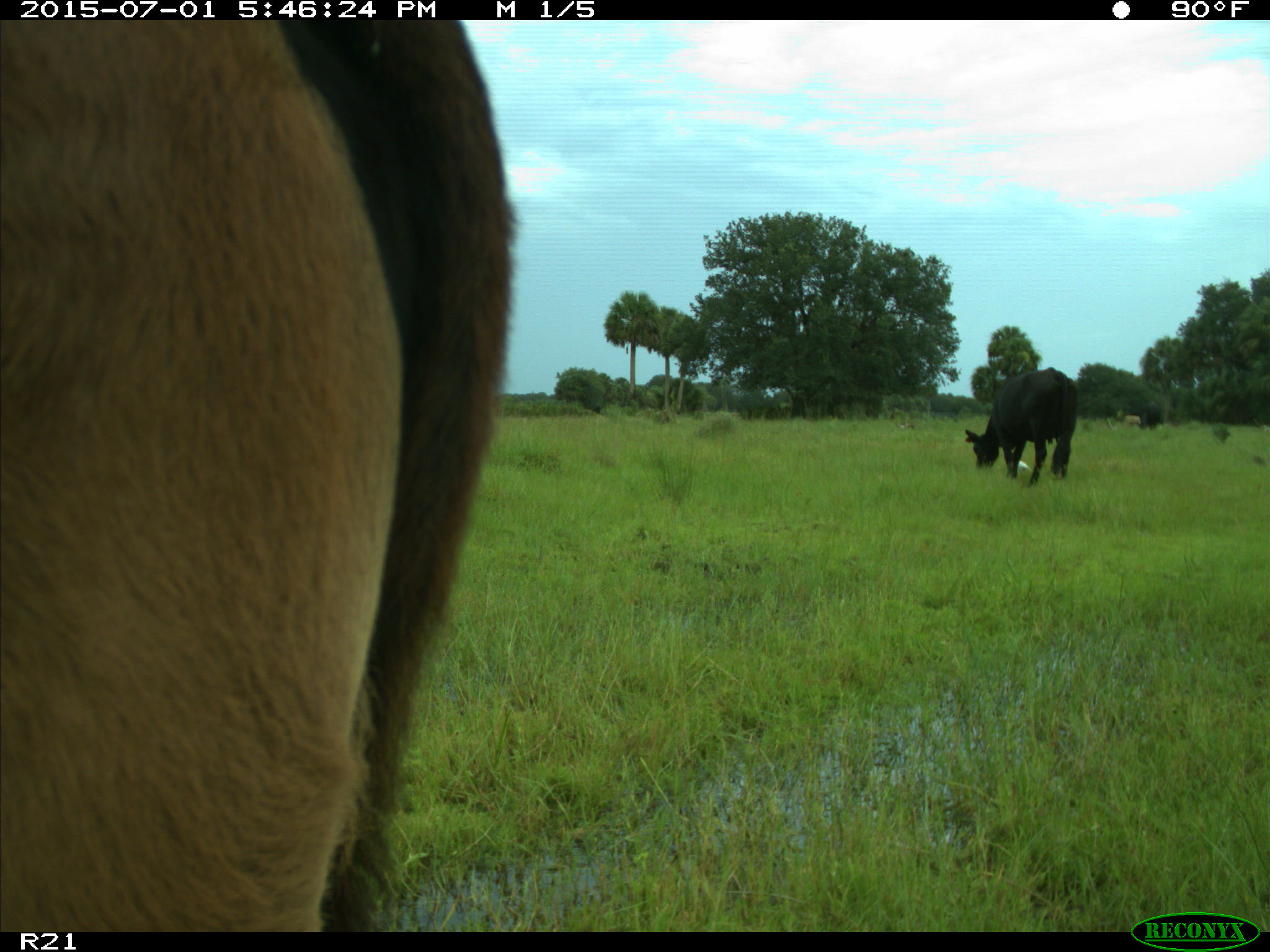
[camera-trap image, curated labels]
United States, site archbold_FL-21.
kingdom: Animalia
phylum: Chordata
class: Mammalia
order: Artiodactyla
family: Bovidae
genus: Bos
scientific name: Bos taurus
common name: domestic cow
Bos taurus (domestic cow).